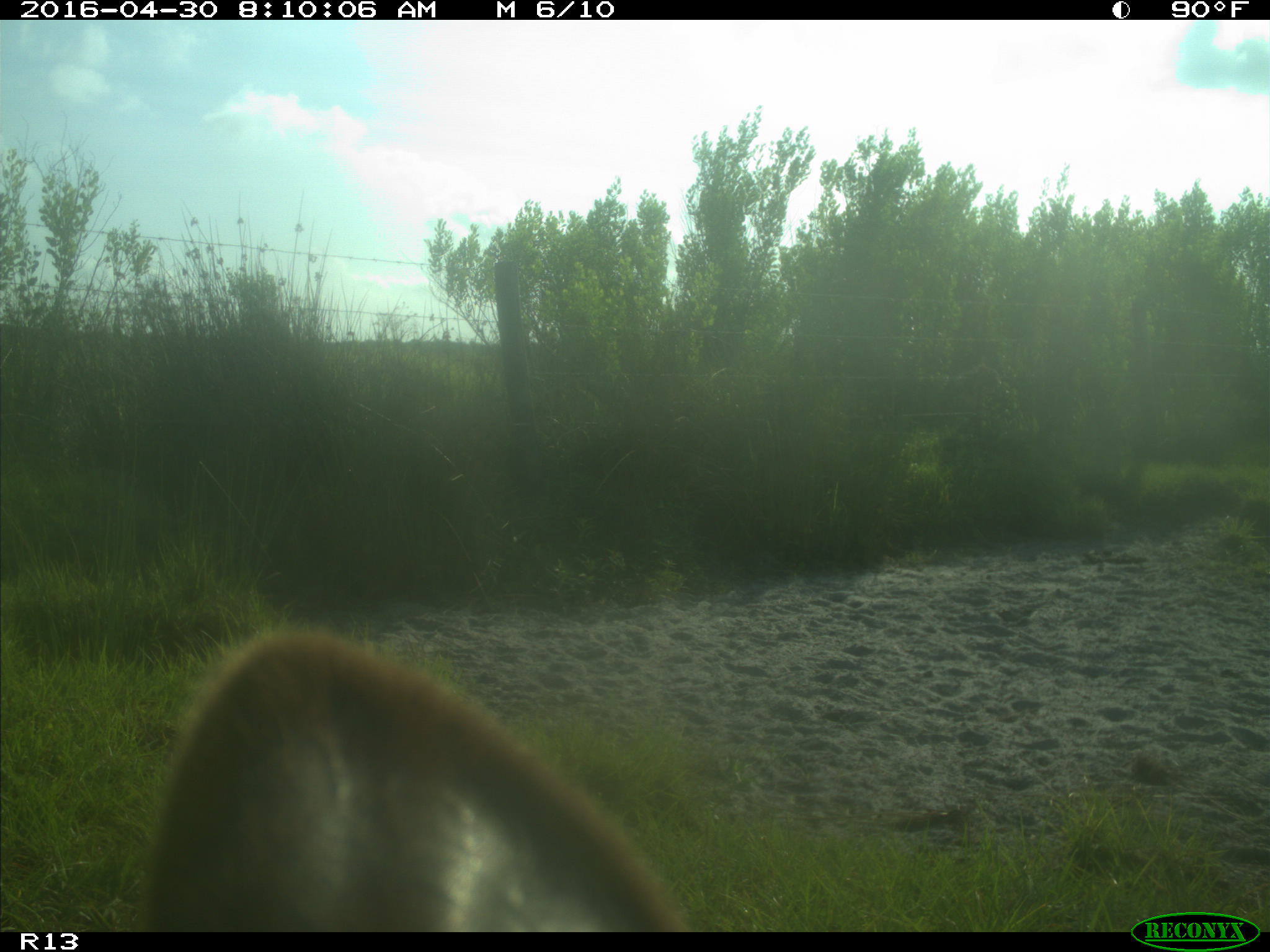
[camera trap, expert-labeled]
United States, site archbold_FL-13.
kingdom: Animalia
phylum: Chordata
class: Mammalia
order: Artiodactyla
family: Bovidae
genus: Bos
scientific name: Bos taurus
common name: domestic cow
Bos taurus (domestic cow).